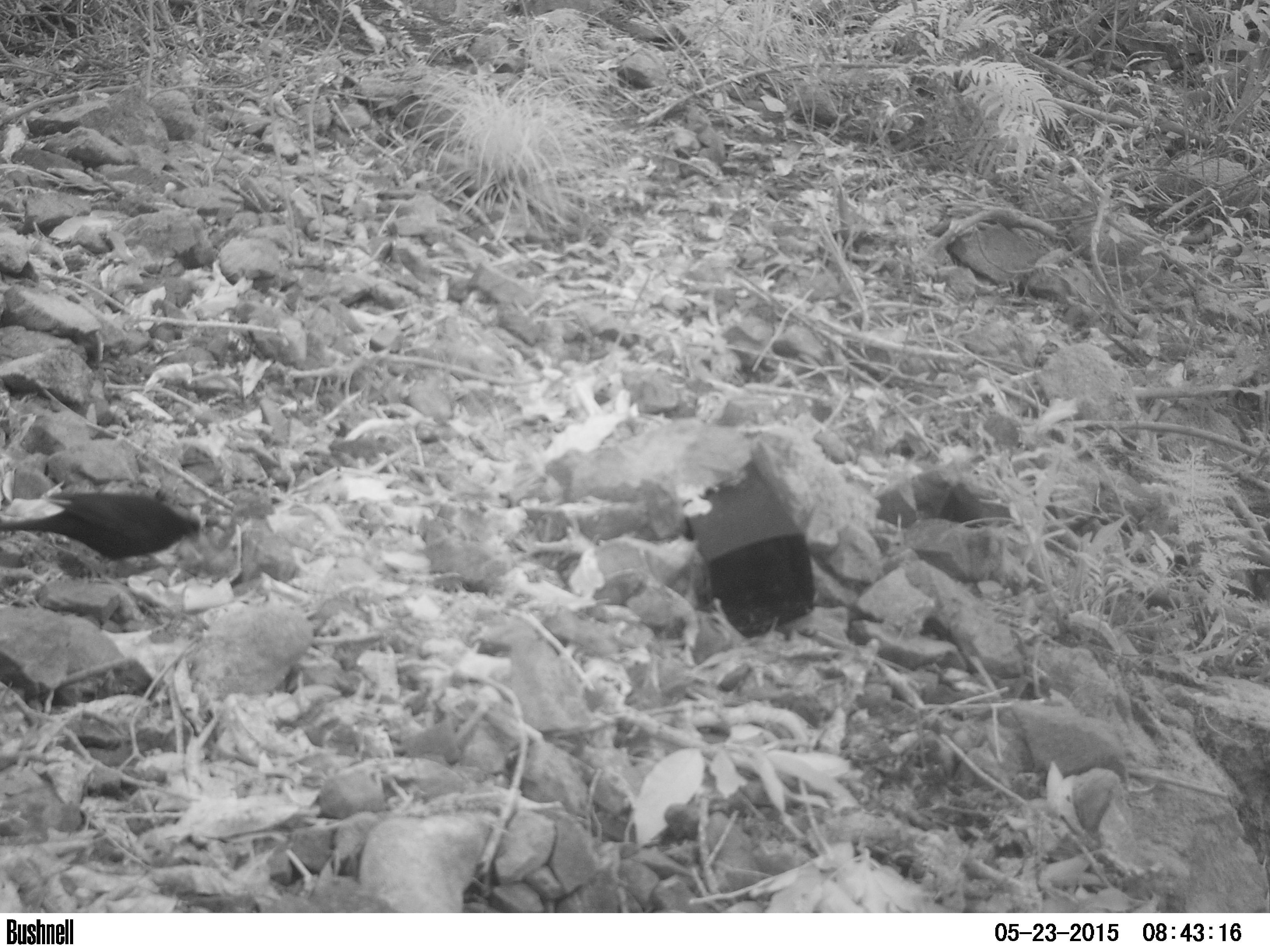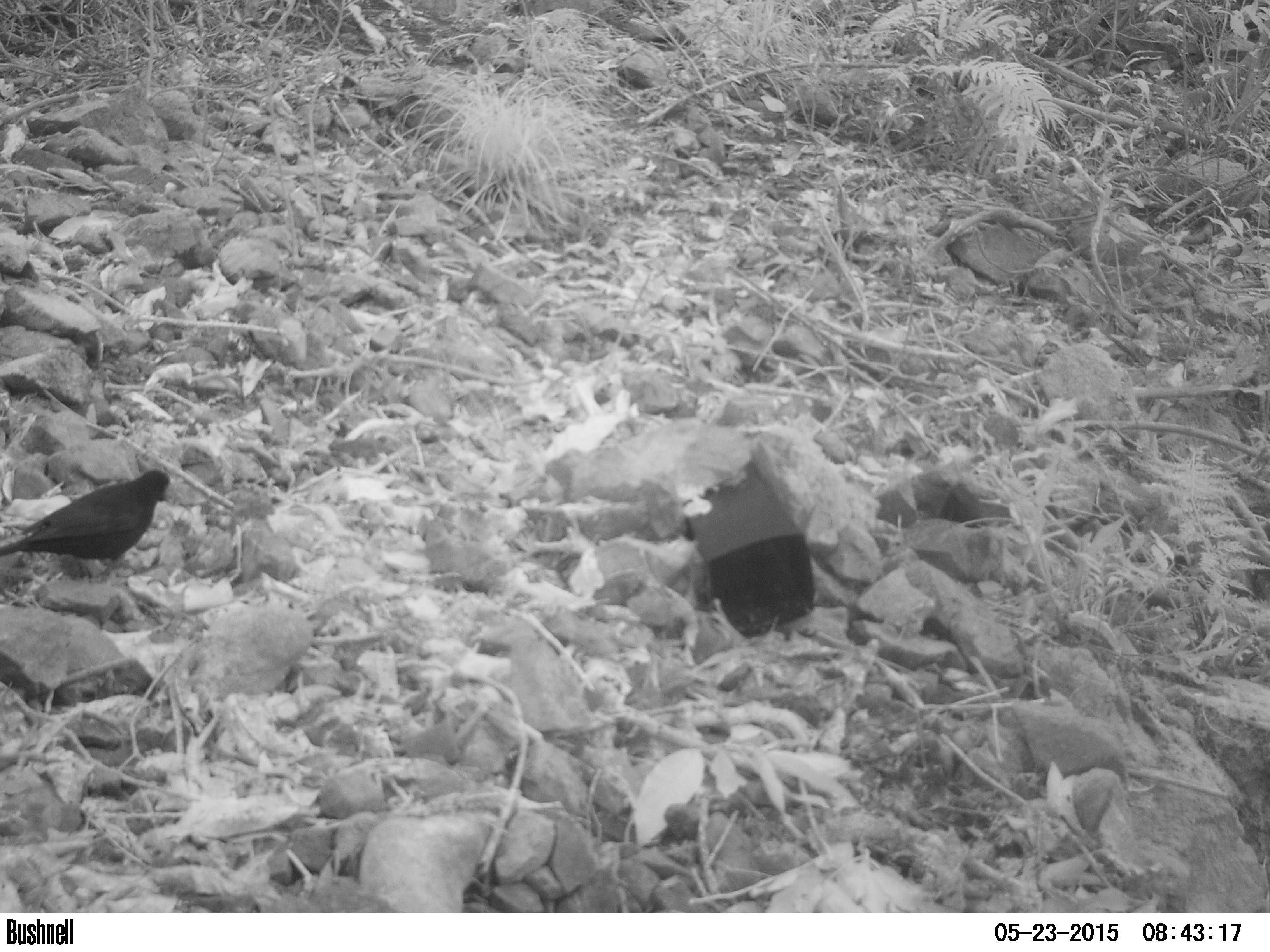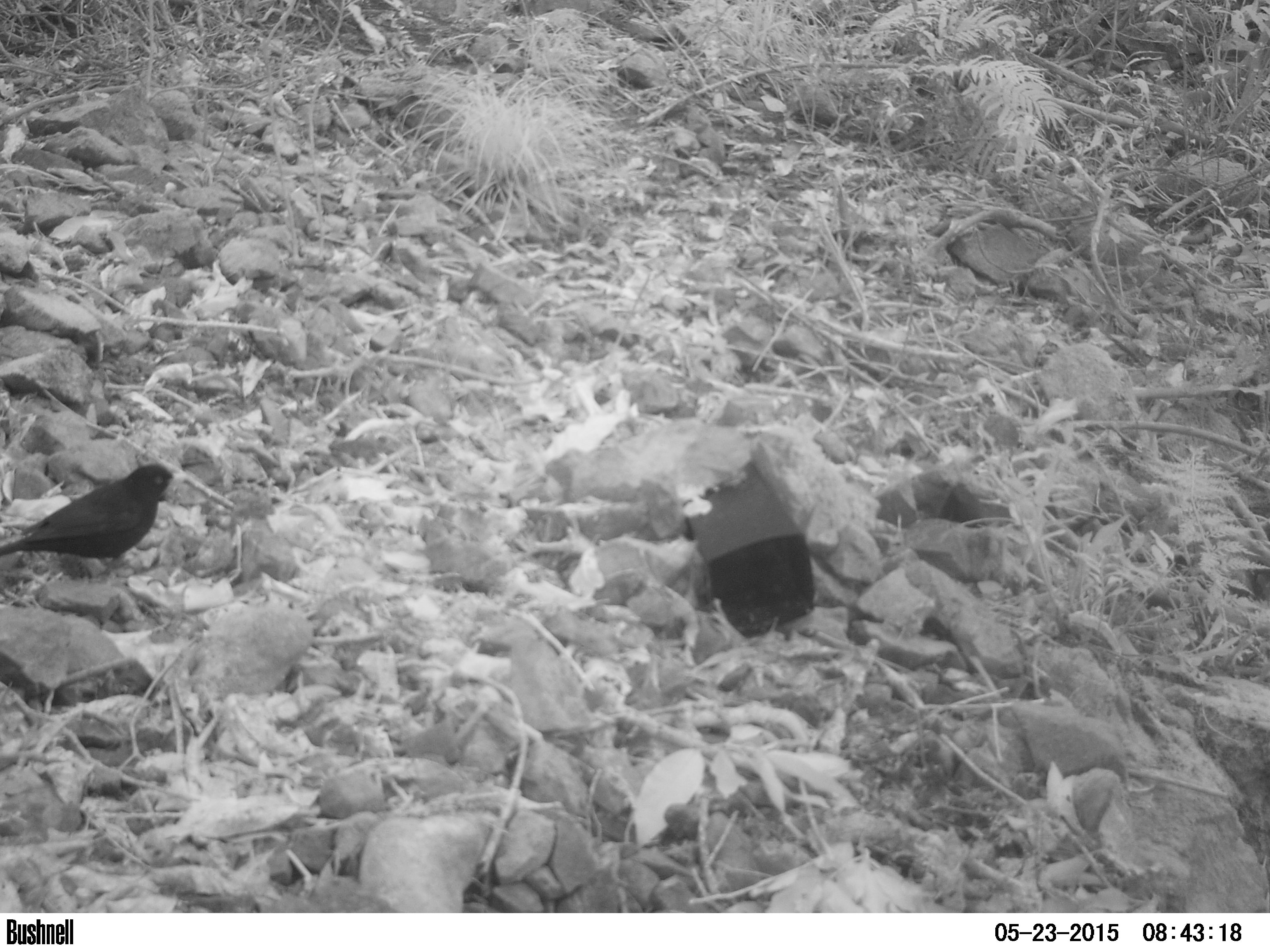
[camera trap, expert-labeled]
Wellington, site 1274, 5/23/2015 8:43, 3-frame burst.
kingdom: Animalia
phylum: Chordata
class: Aves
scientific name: Aves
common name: bird